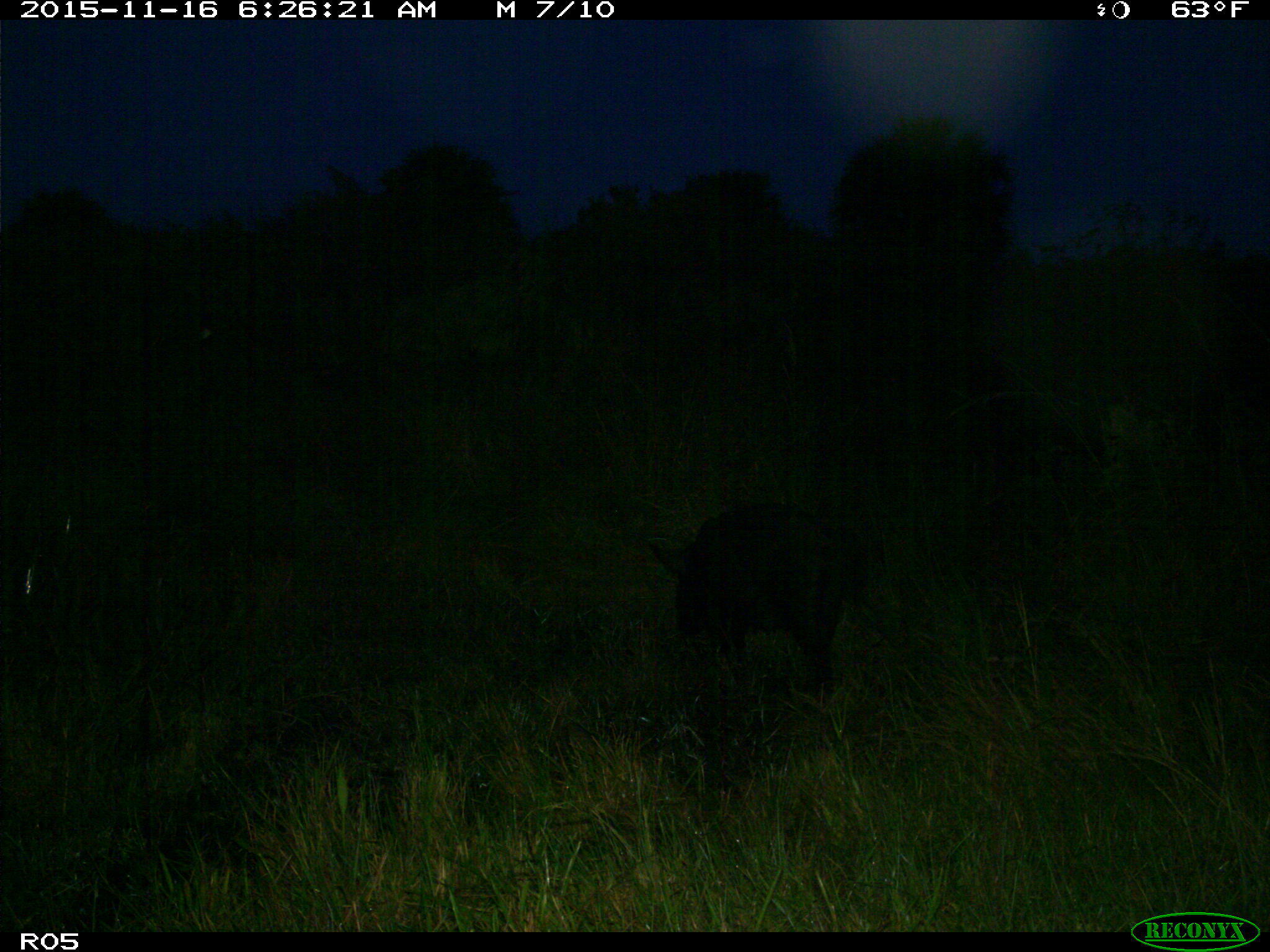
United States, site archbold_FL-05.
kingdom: Animalia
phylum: Chordata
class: Mammalia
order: Artiodactyla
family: Suidae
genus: Sus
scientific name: Sus scrofa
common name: wild boar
Sus scrofa (wild boar).